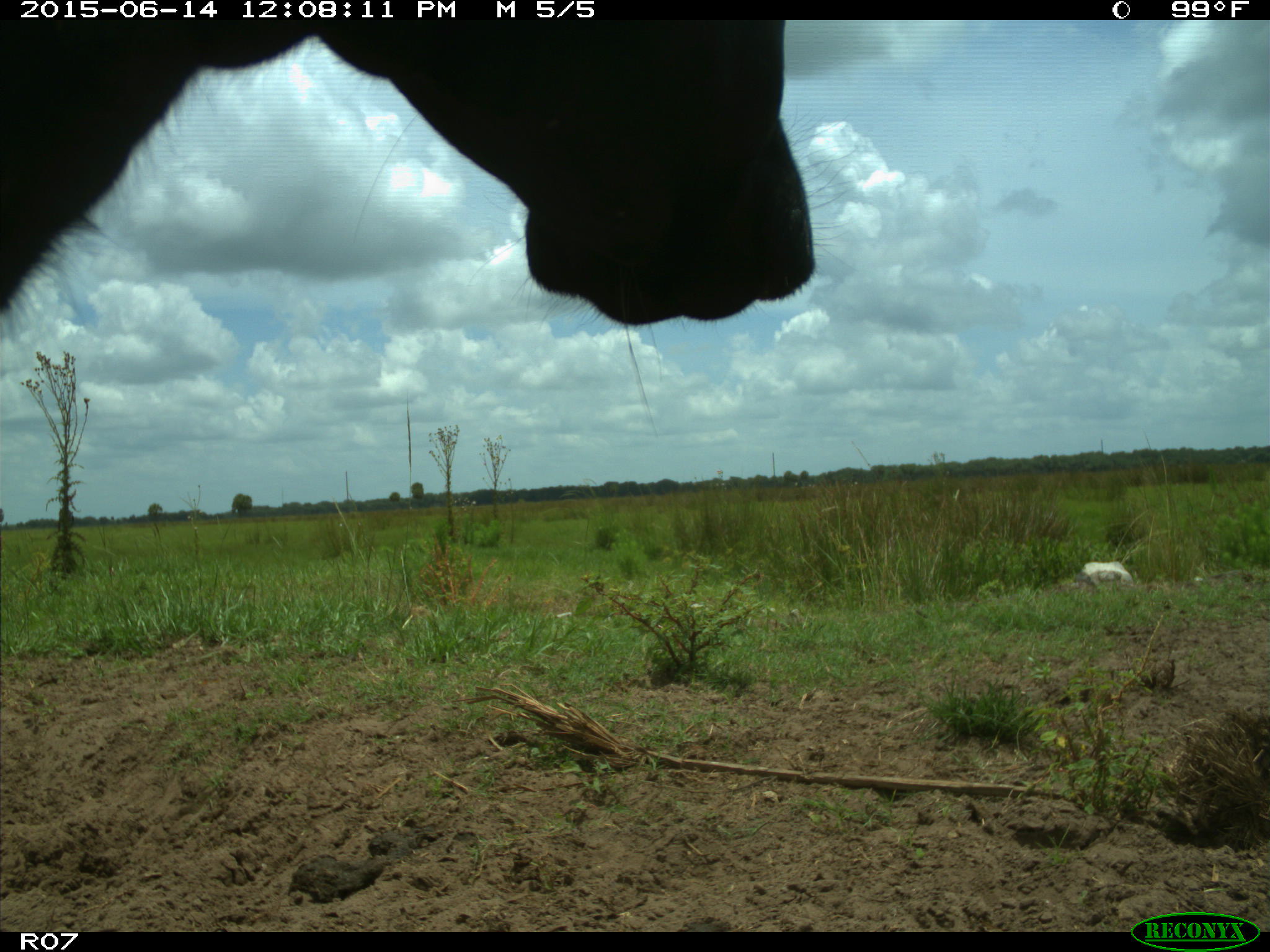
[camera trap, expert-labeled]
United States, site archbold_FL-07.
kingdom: Animalia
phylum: Chordata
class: Mammalia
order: Artiodactyla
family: Bovidae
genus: Bos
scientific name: Bos taurus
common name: domestic cow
Bos taurus (domestic cow).